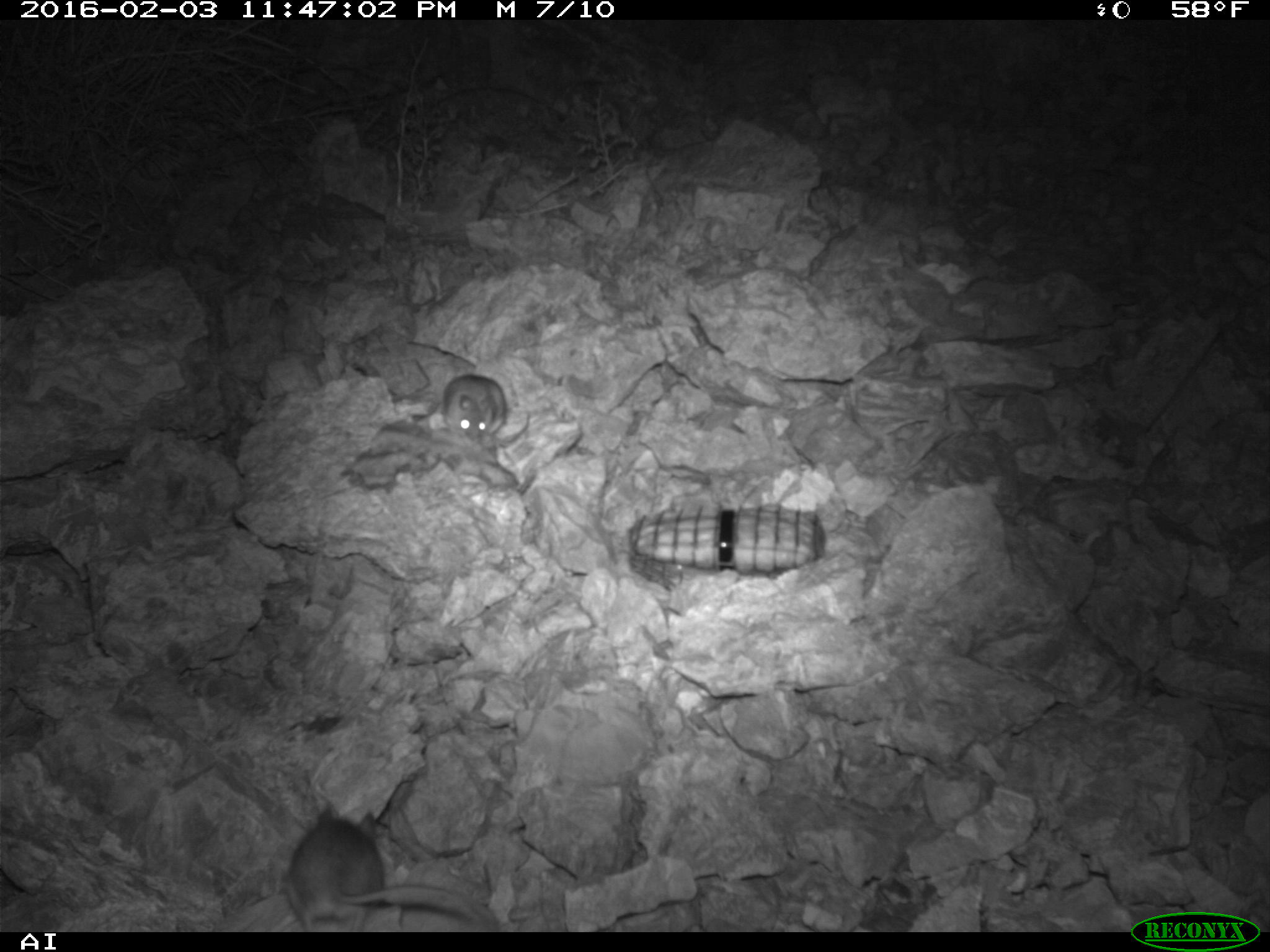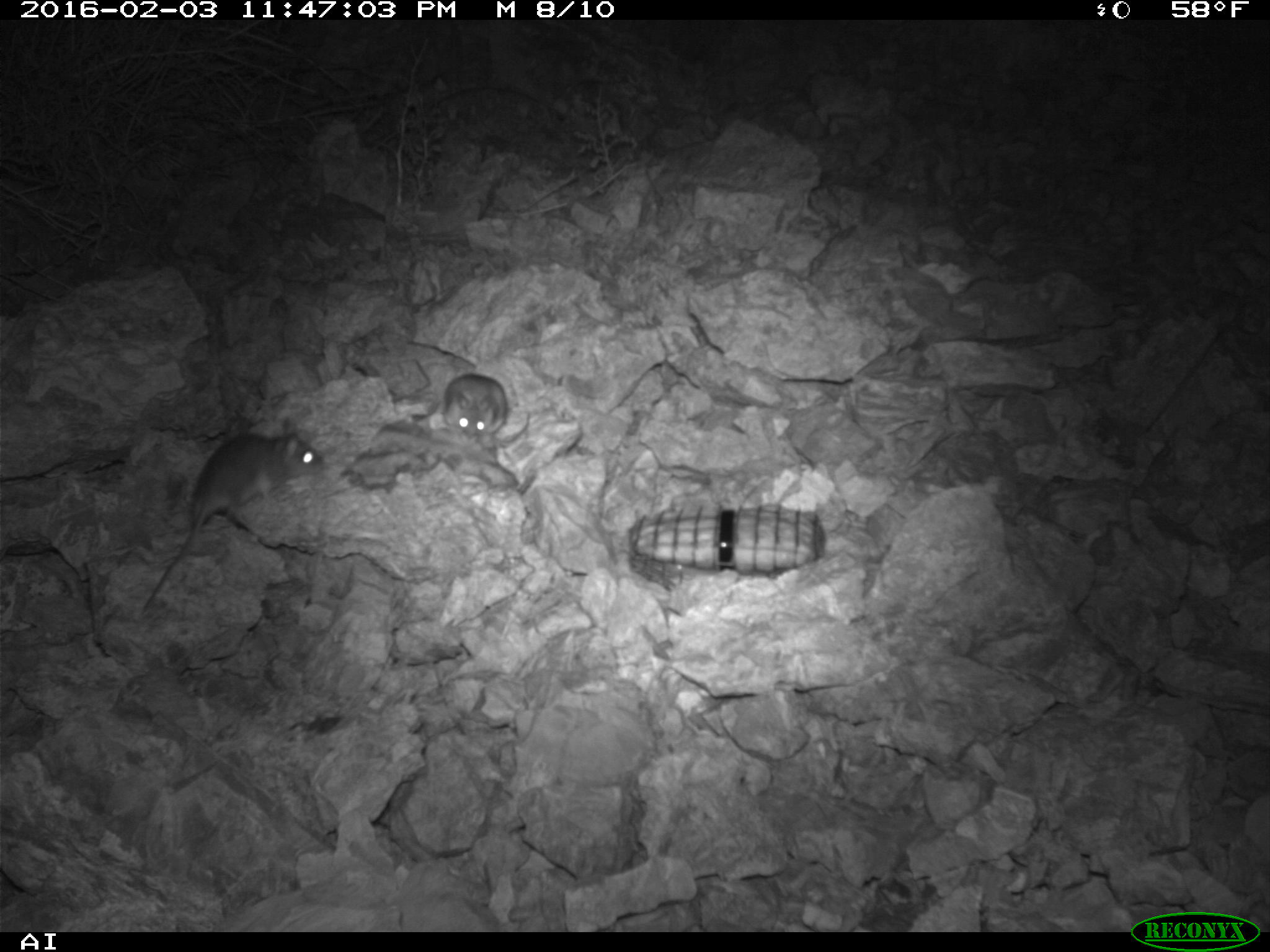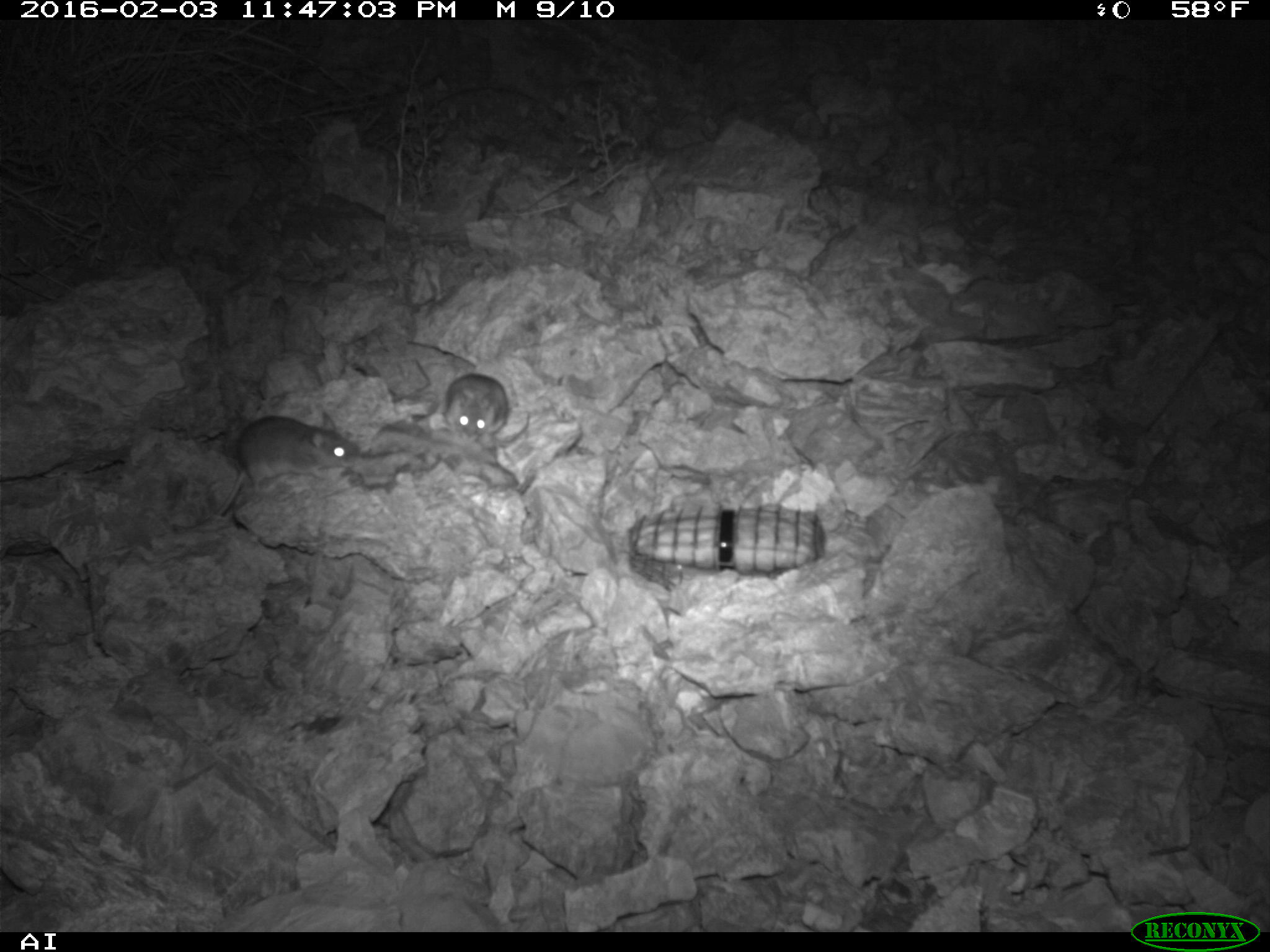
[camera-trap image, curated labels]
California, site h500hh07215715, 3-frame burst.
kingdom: Animalia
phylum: Chordata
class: Mammalia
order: Rodentia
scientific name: Rodentia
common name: rodent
Rodent (Rodentia).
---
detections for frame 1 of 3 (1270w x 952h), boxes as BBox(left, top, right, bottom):
rodent: BBox(283, 803, 484, 932); BBox(442, 373, 507, 443)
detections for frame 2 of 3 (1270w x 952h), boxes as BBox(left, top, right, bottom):
rodent: BBox(140, 416, 324, 612); BBox(442, 372, 507, 448)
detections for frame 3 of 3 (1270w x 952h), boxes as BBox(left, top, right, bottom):
rodent: BBox(212, 410, 359, 516); BBox(446, 371, 528, 452)